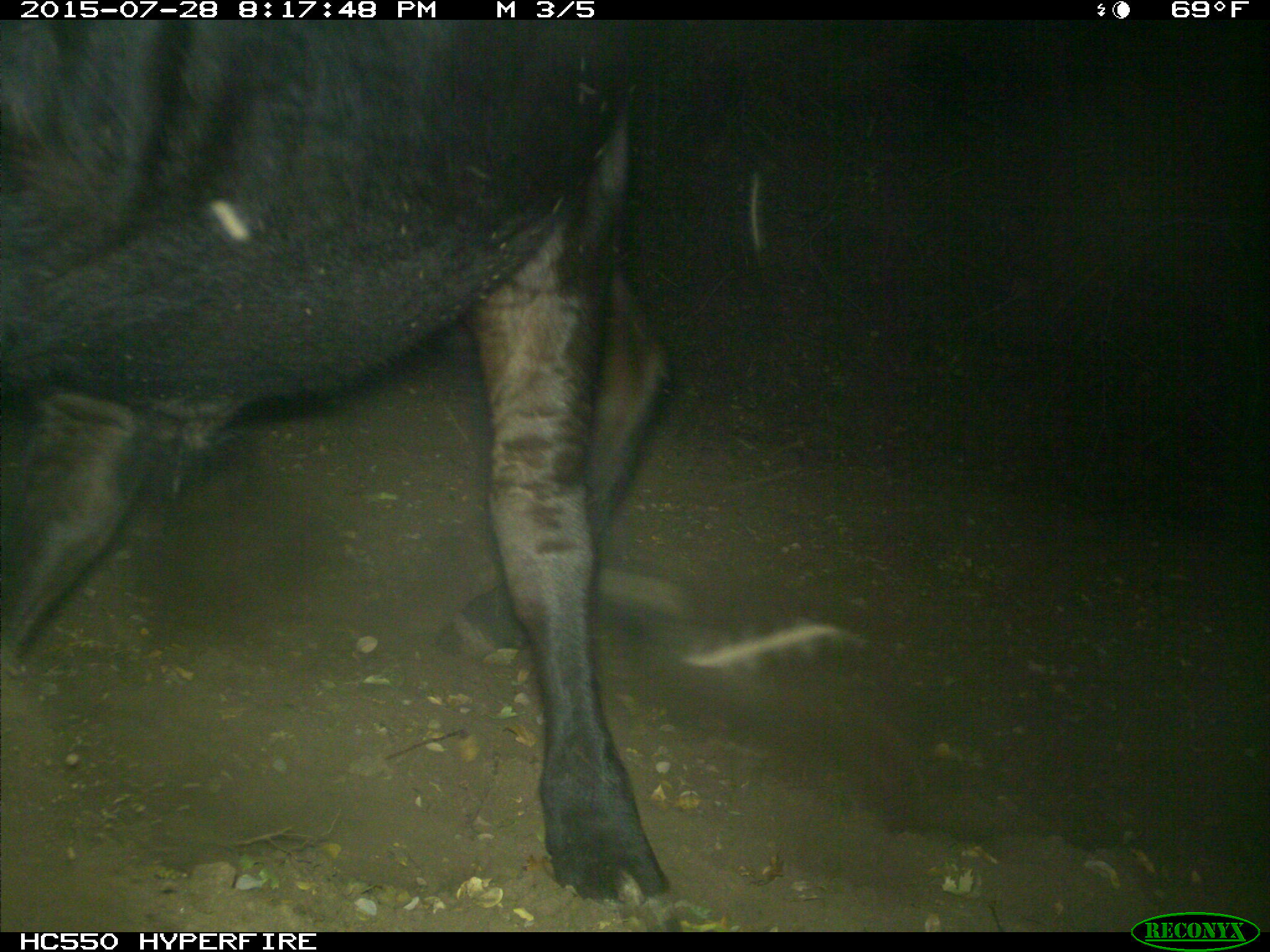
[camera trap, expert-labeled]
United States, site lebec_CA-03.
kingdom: Animalia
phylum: Chordata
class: Mammalia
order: Artiodactyla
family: Bovidae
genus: Bos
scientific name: Bos taurus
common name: domestic cow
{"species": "Bos taurus (domestic cow)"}